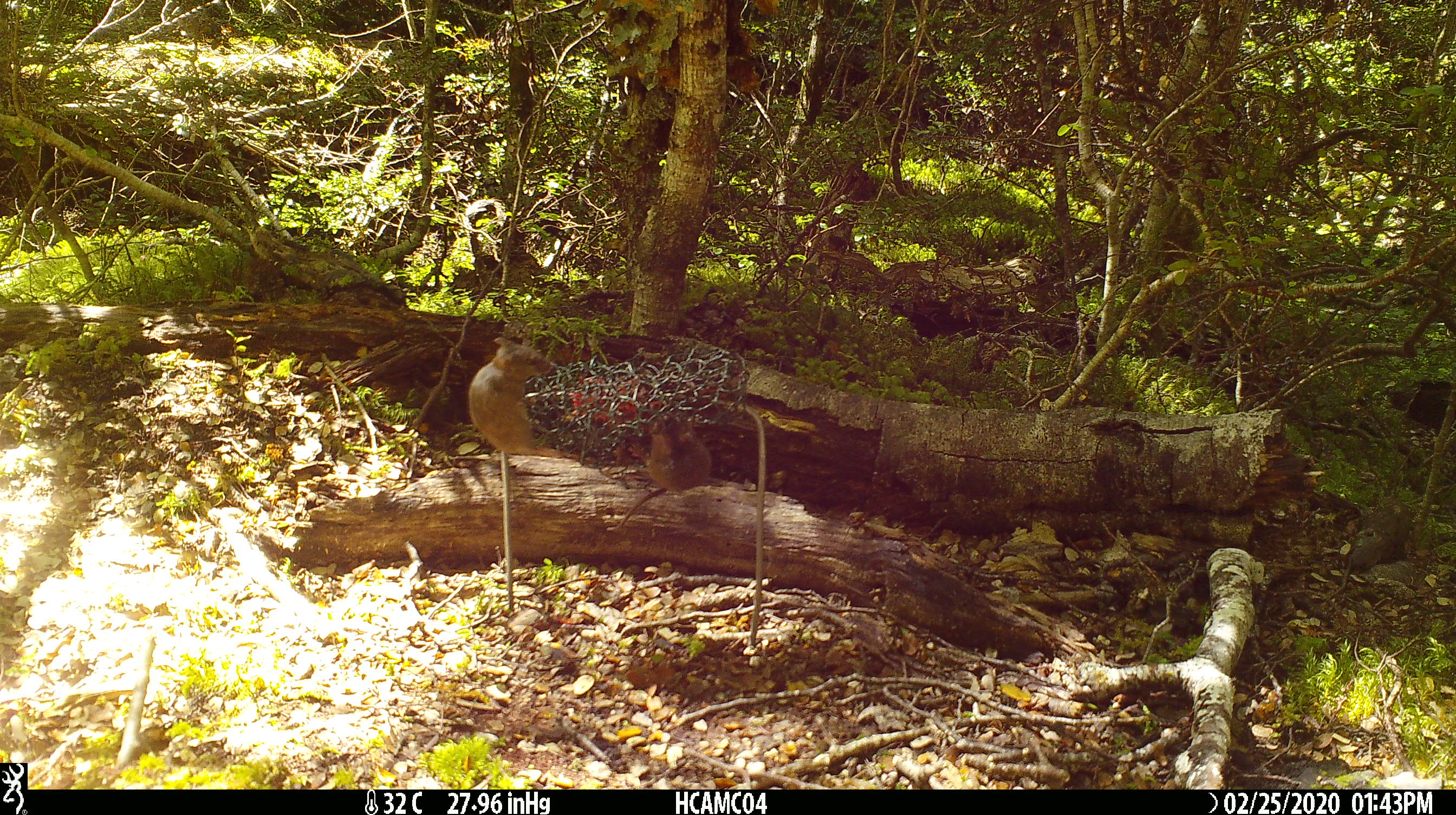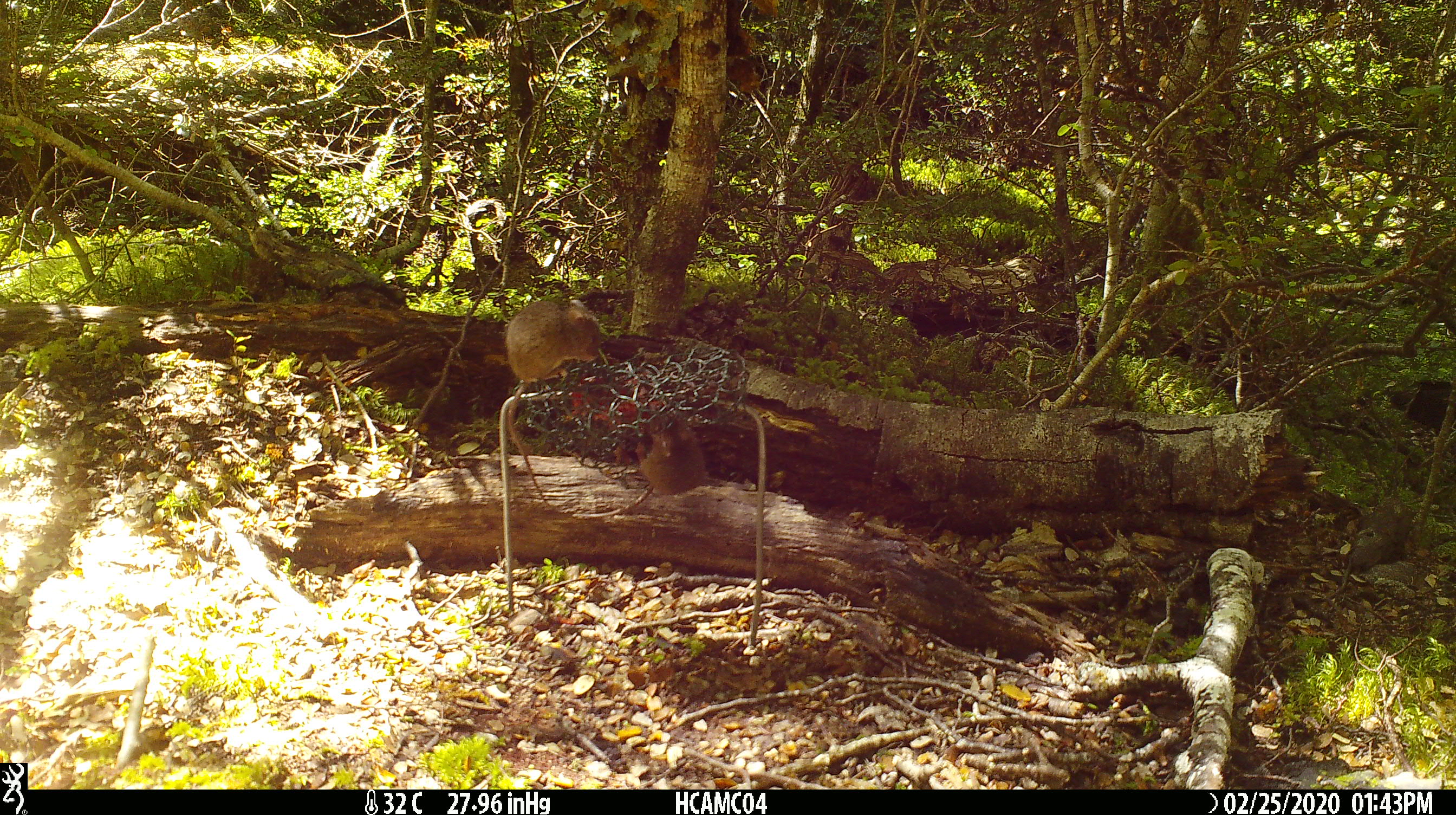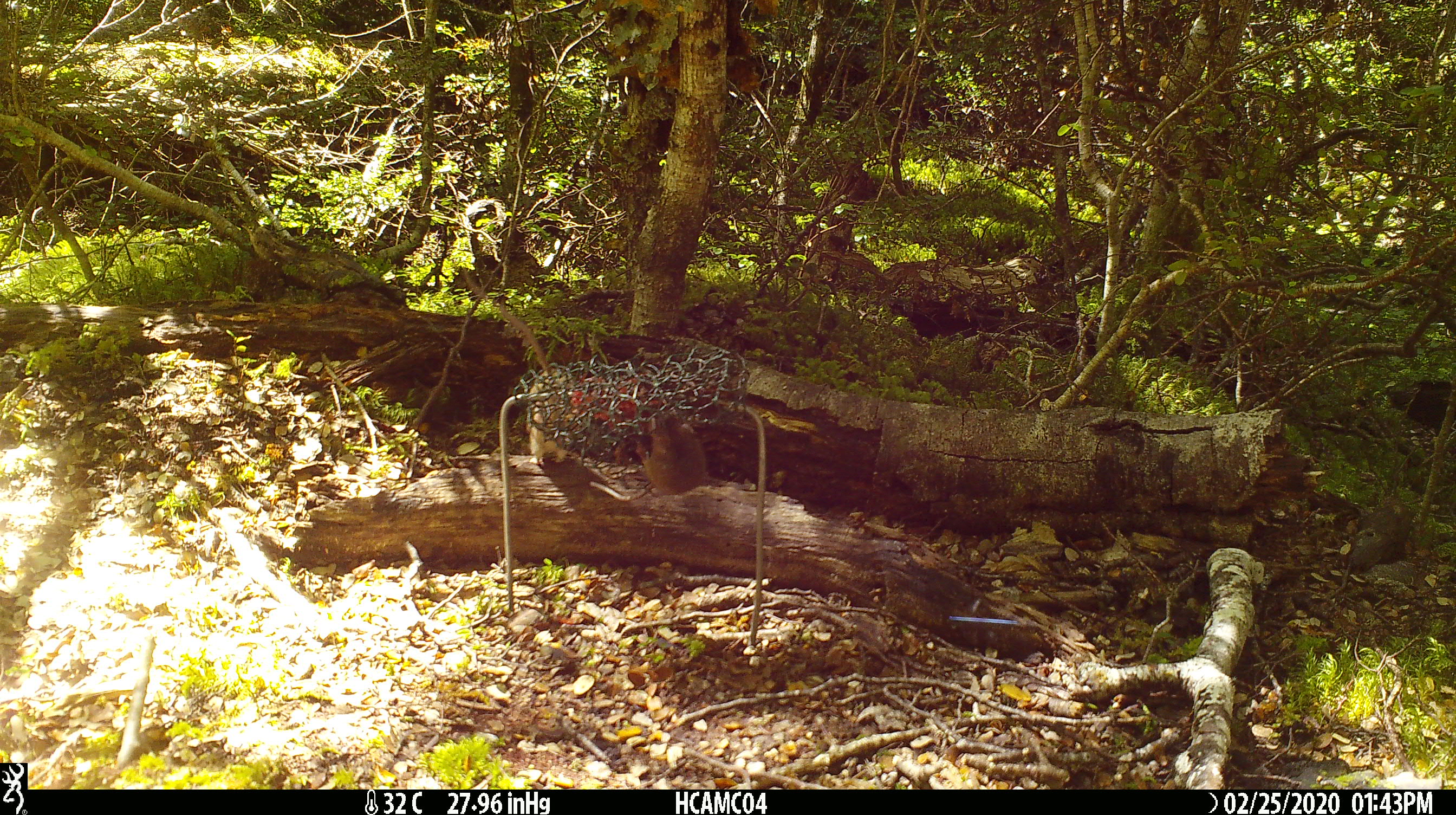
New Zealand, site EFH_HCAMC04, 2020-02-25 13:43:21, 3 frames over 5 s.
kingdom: Animalia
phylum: Chordata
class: Mammalia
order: Rodentia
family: Muridae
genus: Mus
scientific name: Mus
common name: mouse